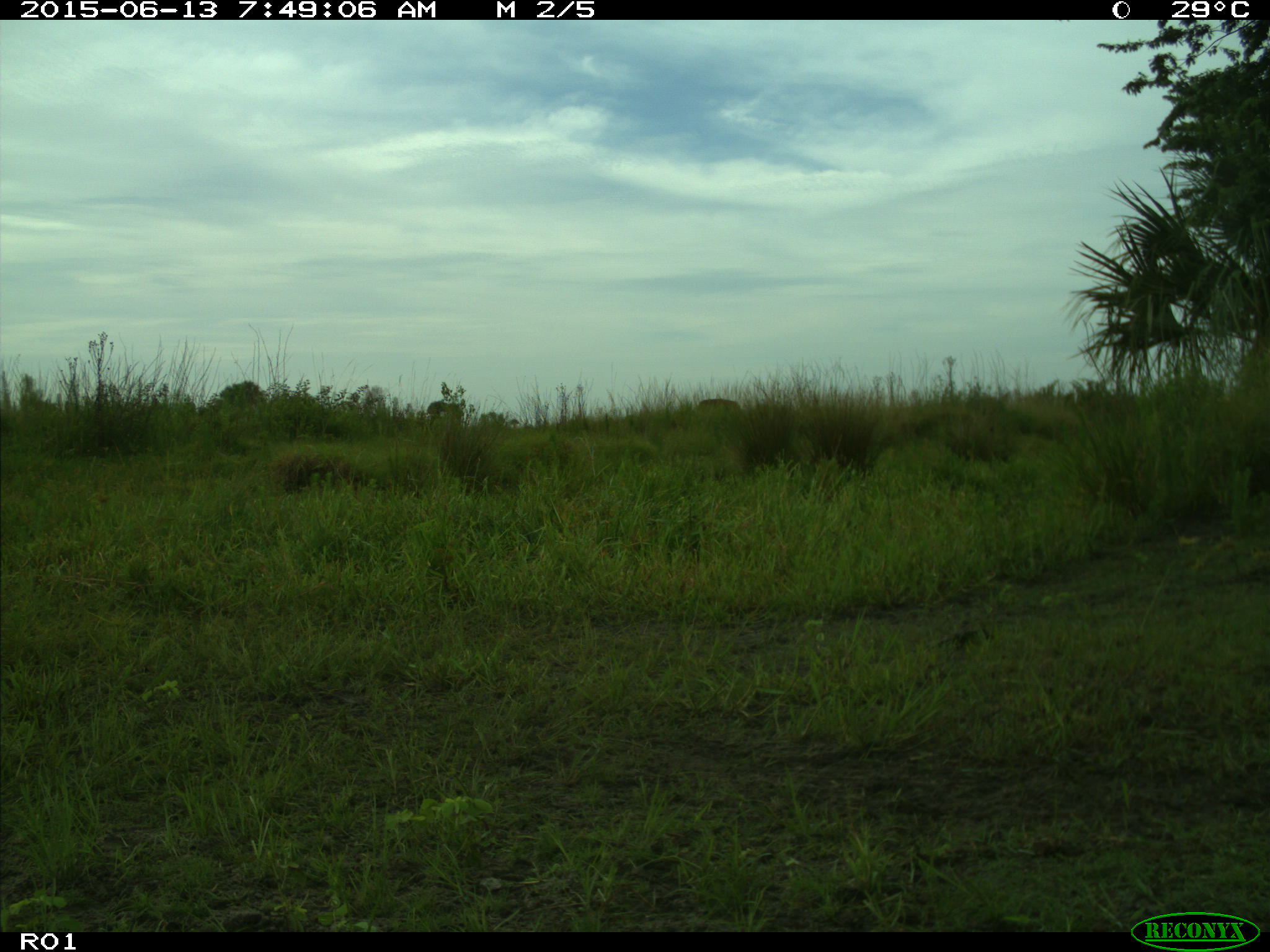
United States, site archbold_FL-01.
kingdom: Animalia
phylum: Chordata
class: Mammalia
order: Artiodactyla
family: Bovidae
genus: Bos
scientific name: Bos taurus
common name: domestic cow